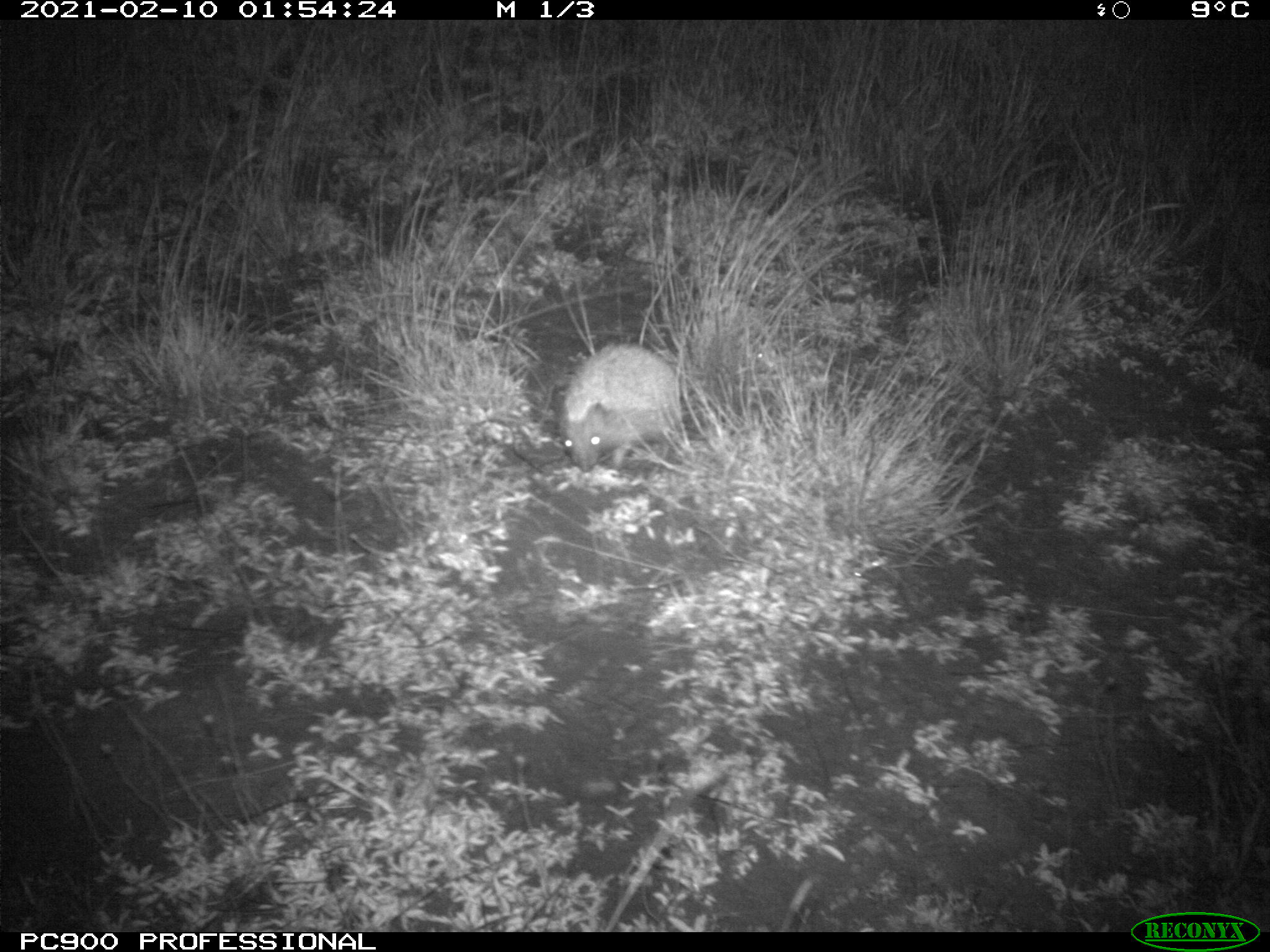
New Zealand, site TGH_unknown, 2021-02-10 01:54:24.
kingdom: Animalia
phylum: Chordata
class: Mammalia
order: Eulipotyphla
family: Erinaceidae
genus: Erinaceus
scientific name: Erinaceus europaeus europaeus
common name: european hedgehog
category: hedgehog